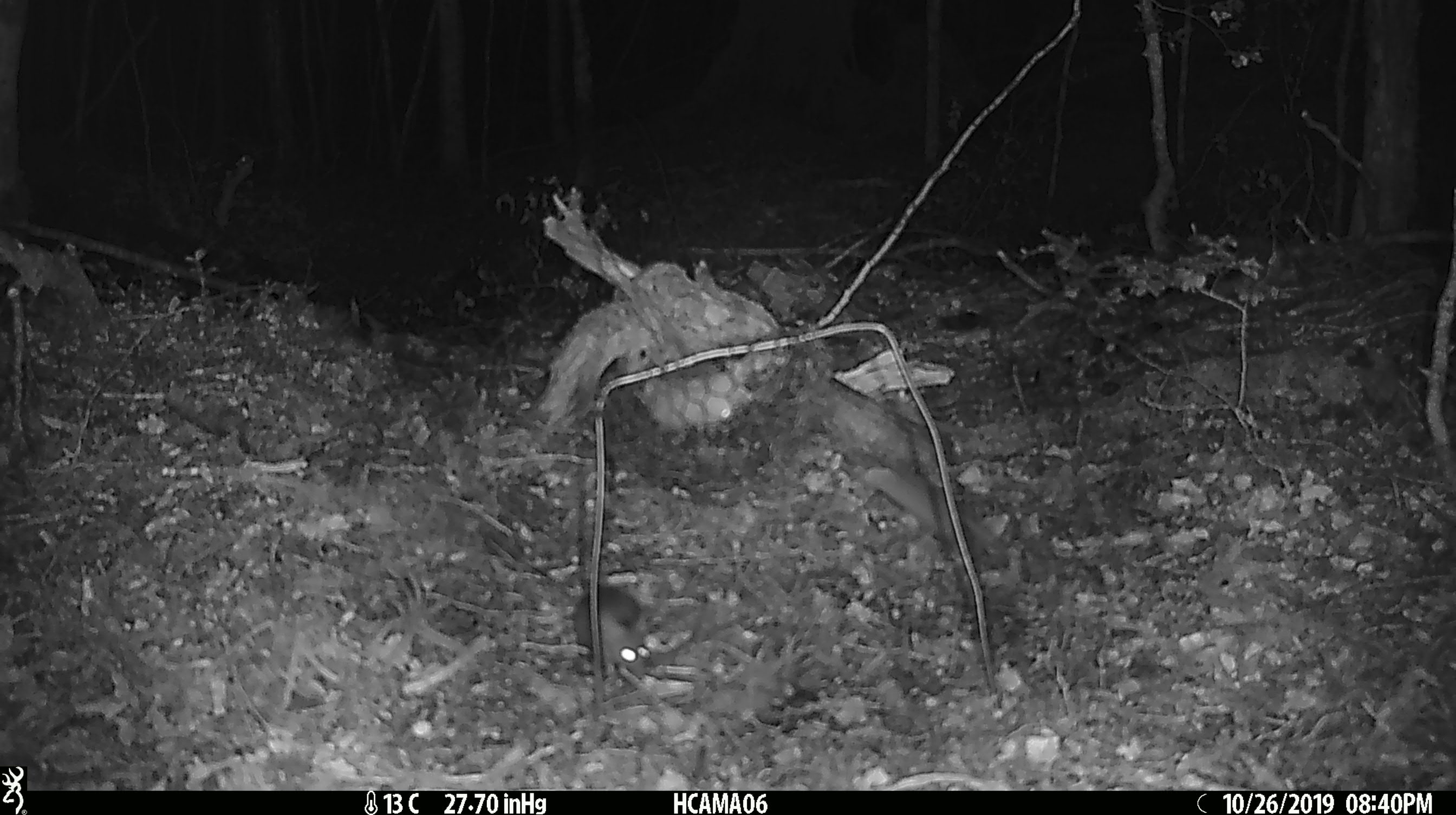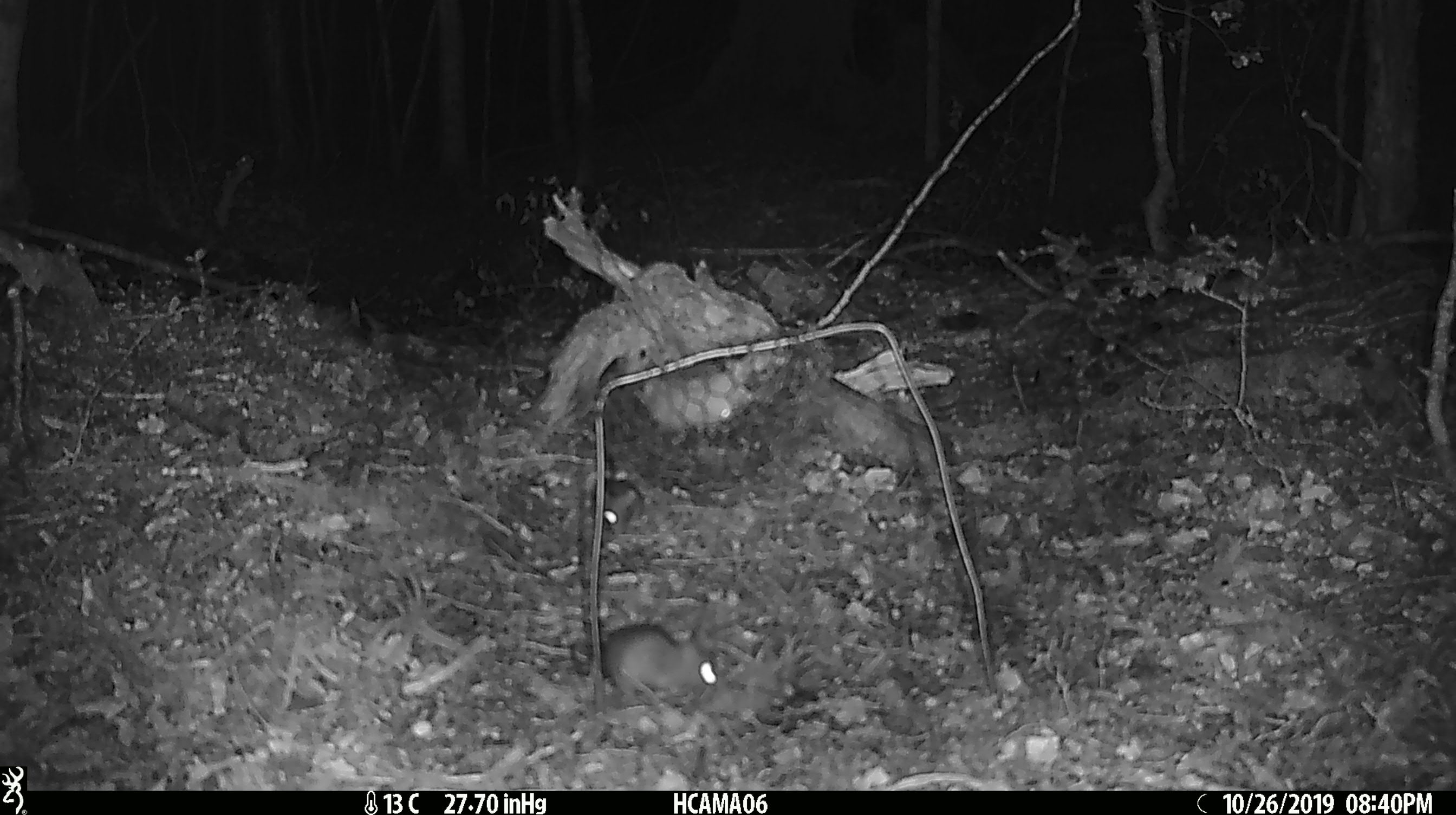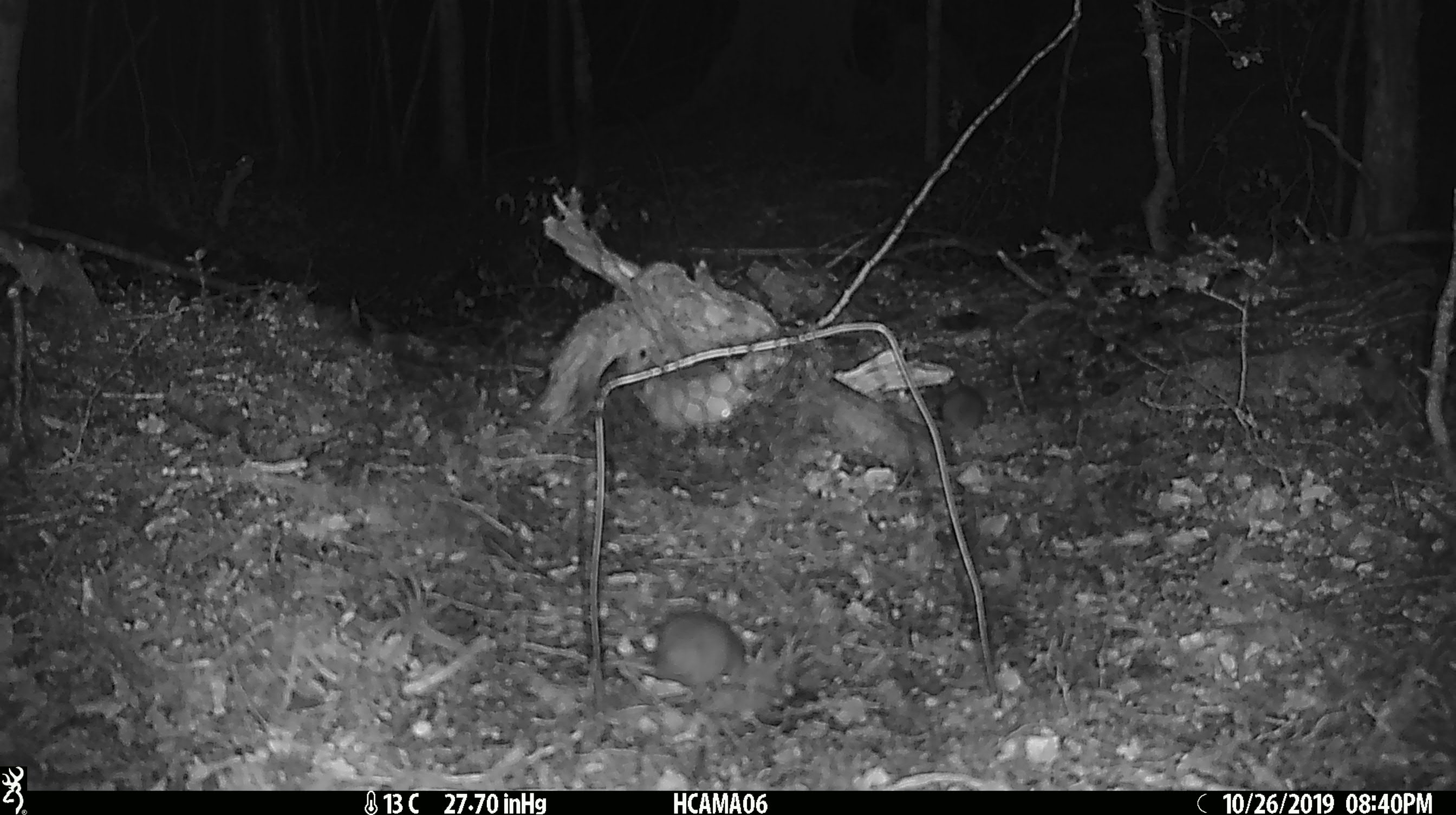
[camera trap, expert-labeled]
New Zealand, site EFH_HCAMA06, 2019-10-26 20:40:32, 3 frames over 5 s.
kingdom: Animalia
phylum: Chordata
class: Mammalia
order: Rodentia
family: Muridae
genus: Mus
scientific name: Mus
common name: mouse